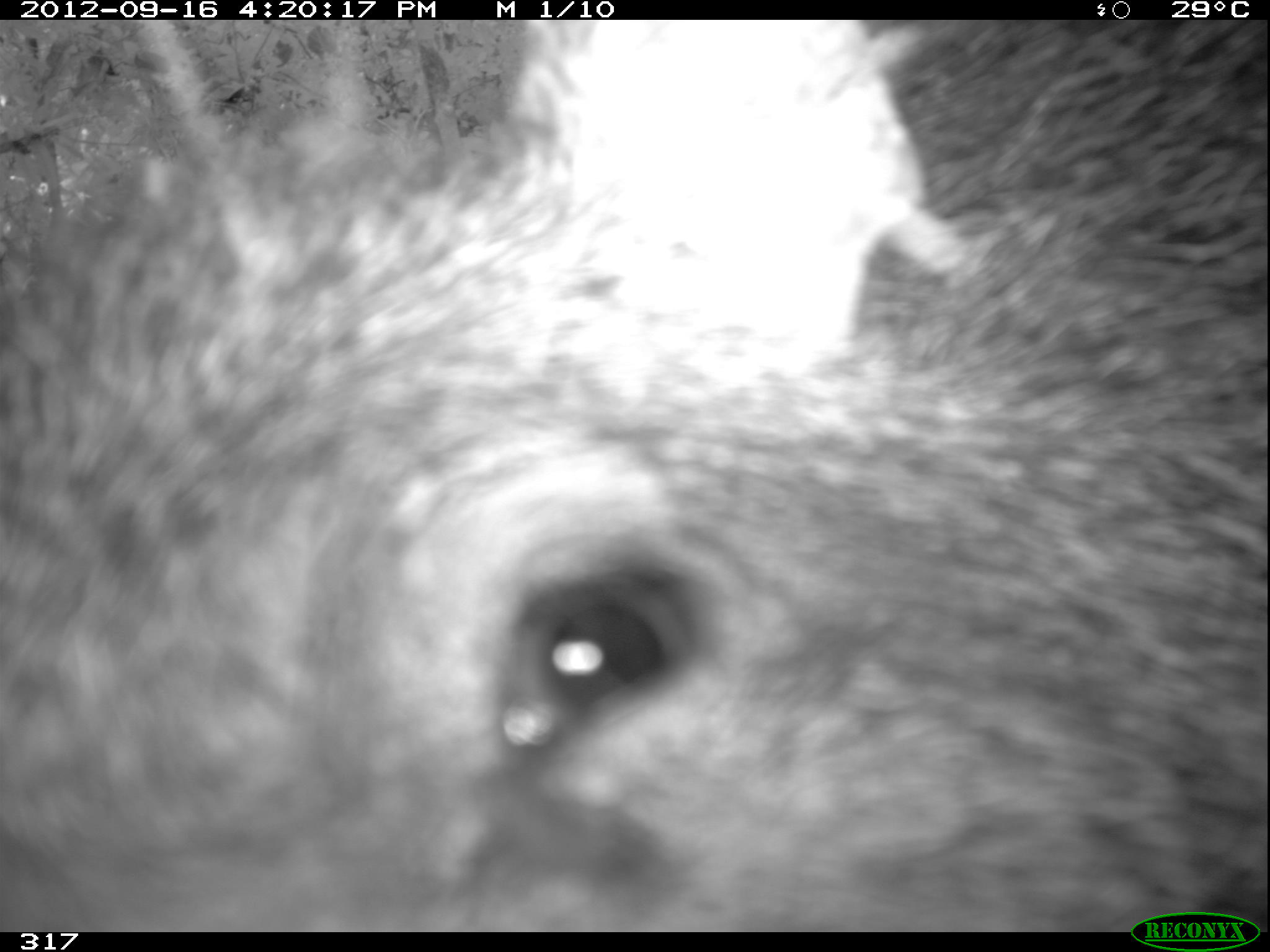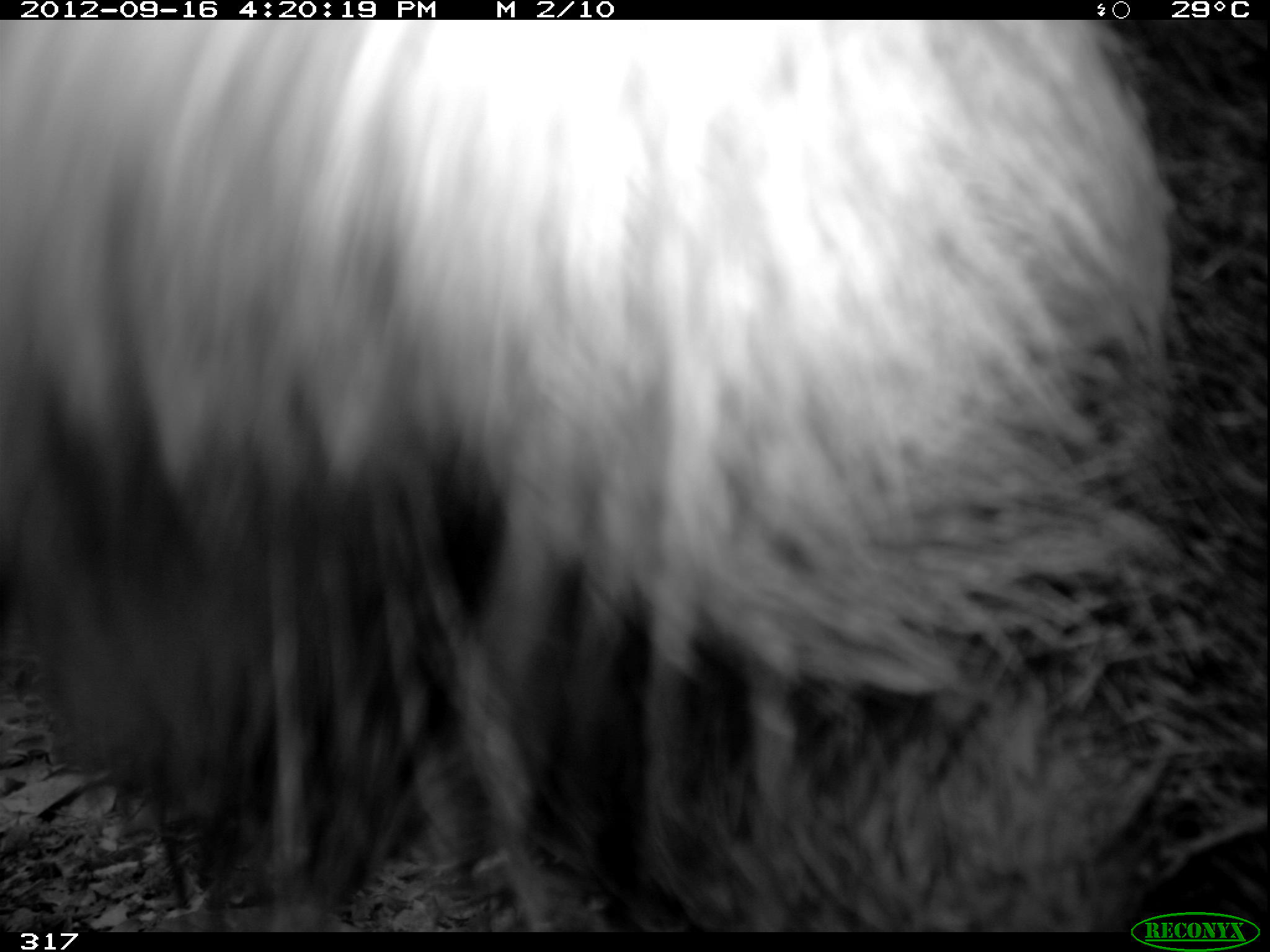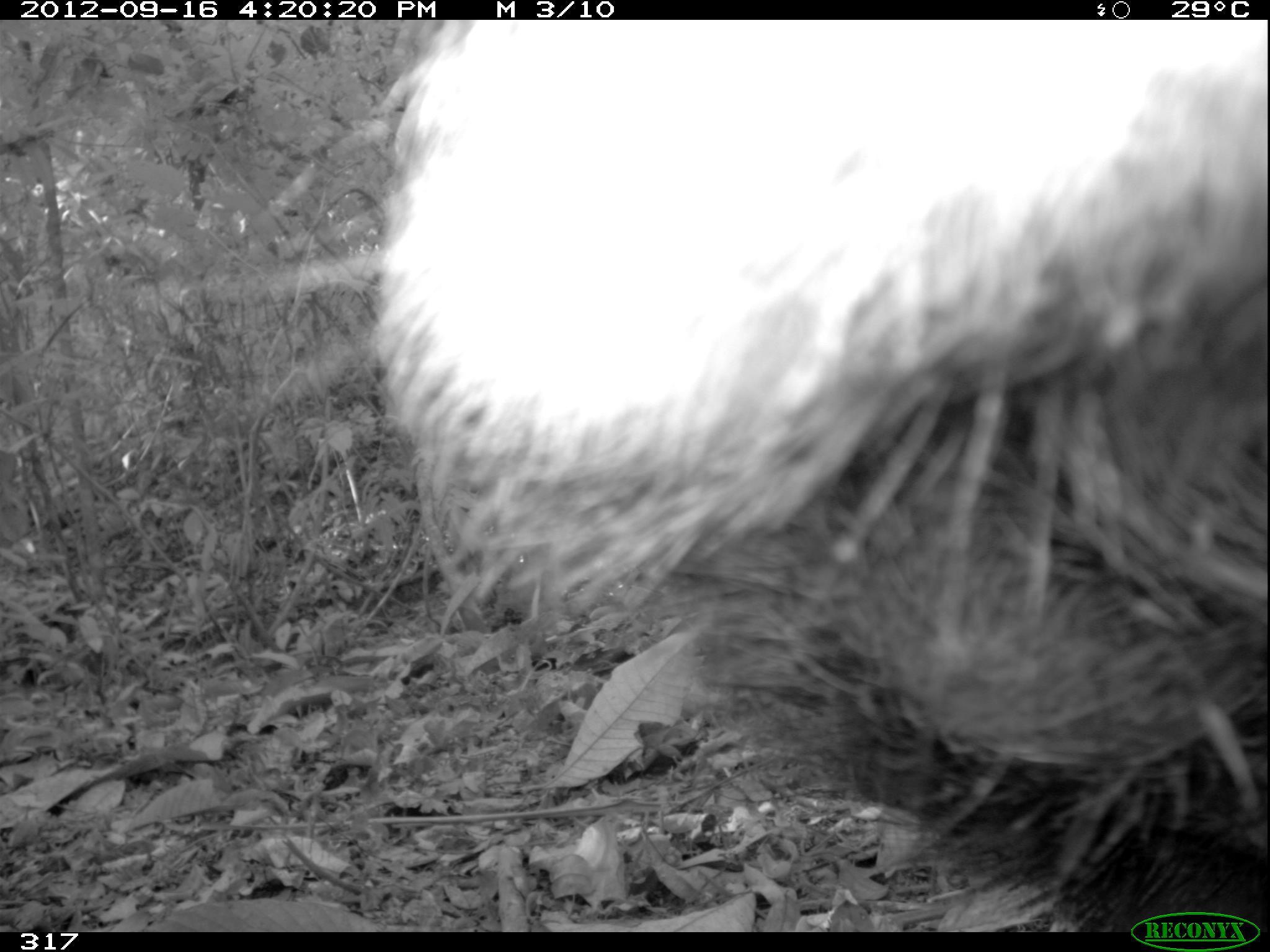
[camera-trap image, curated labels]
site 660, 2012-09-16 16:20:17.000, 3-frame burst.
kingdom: Animalia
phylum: Chordata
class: Mammalia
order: Artiodactyla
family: Tayassuidae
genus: Tayassu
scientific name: Tayassu pecari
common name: white-lipped peccary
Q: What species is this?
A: Tayassu pecari (white-lipped peccary).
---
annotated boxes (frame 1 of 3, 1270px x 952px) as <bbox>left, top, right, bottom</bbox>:
tayassu pecari: <bbox>0, 20, 1270, 932</bbox>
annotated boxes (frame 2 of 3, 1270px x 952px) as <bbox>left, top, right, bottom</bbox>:
tayassu pecari: <bbox>0, 20, 1270, 932</bbox>